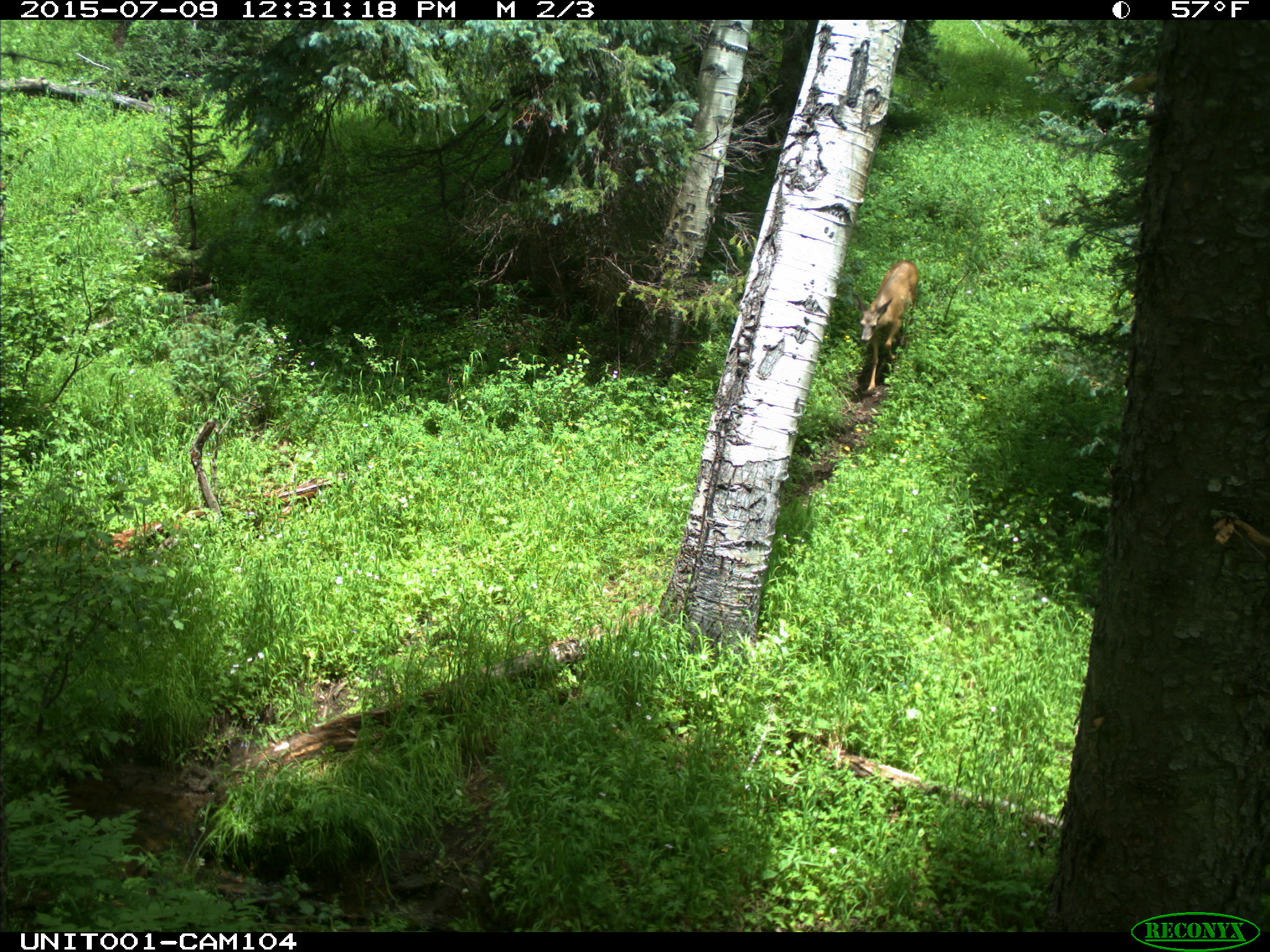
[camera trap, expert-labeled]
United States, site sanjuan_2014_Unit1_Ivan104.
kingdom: Animalia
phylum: Chordata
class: Mammalia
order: Artiodactyla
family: Cervidae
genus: Odocoileus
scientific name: Odocoileus hemionus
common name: mule deer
Odocoileus hemionus (mule deer).